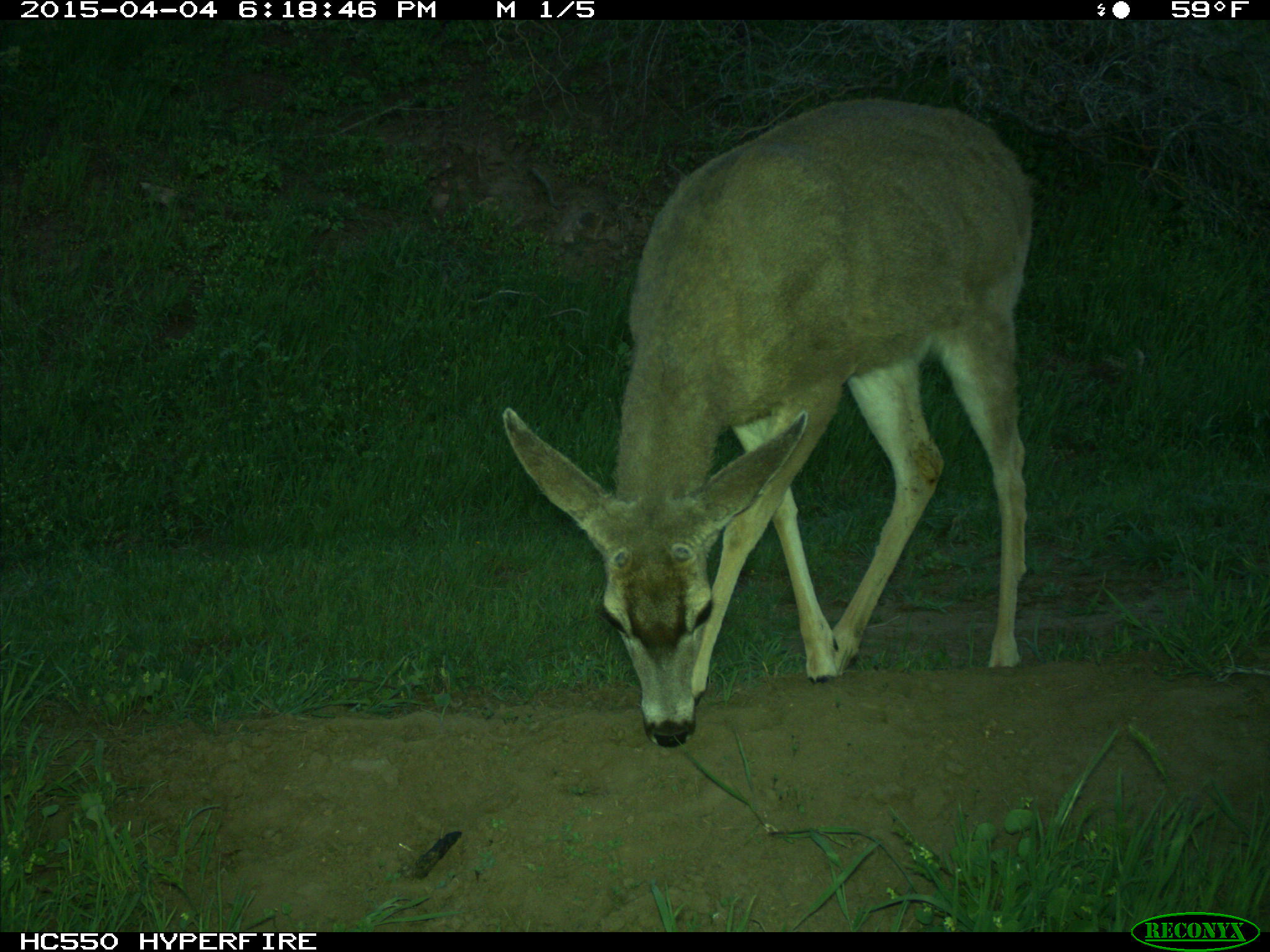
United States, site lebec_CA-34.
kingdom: Animalia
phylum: Chordata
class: Mammalia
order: Artiodactyla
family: Cervidae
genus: Odocoileus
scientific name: Odocoileus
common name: deer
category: unidentified deer